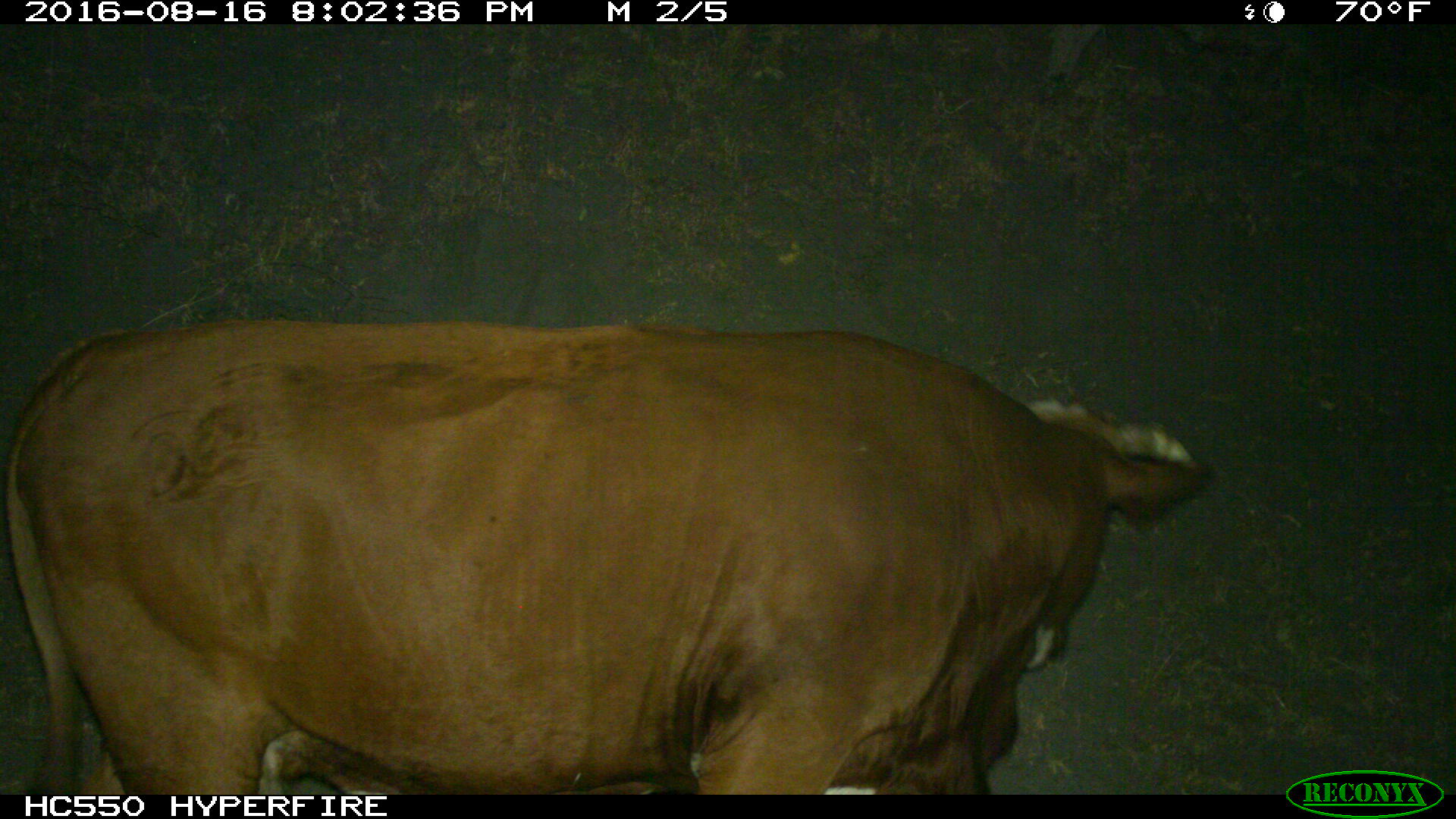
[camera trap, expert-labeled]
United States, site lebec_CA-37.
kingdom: Animalia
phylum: Chordata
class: Mammalia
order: Artiodactyla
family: Bovidae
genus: Bos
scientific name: Bos taurus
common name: domestic cow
Bos taurus (domestic cow).